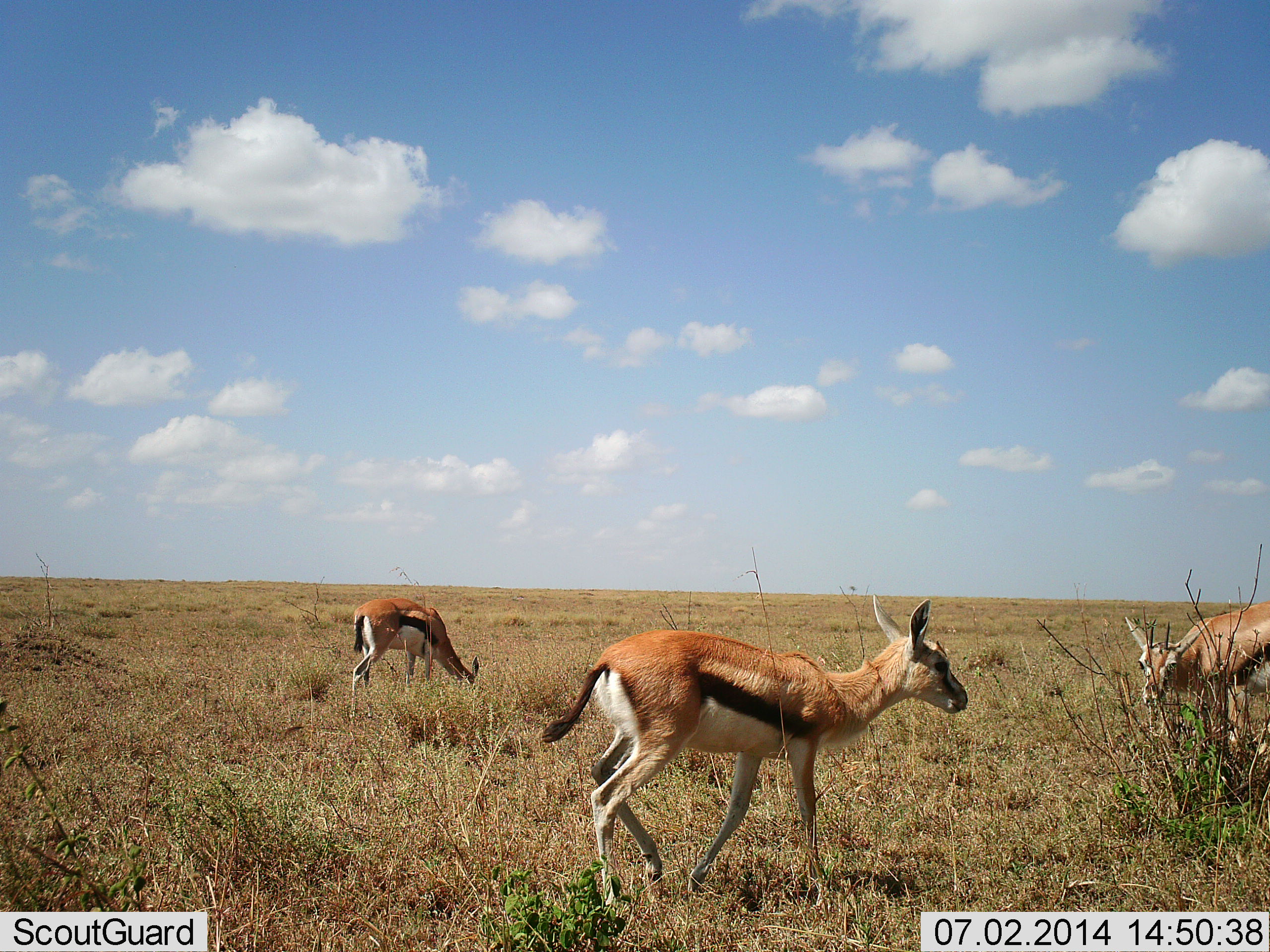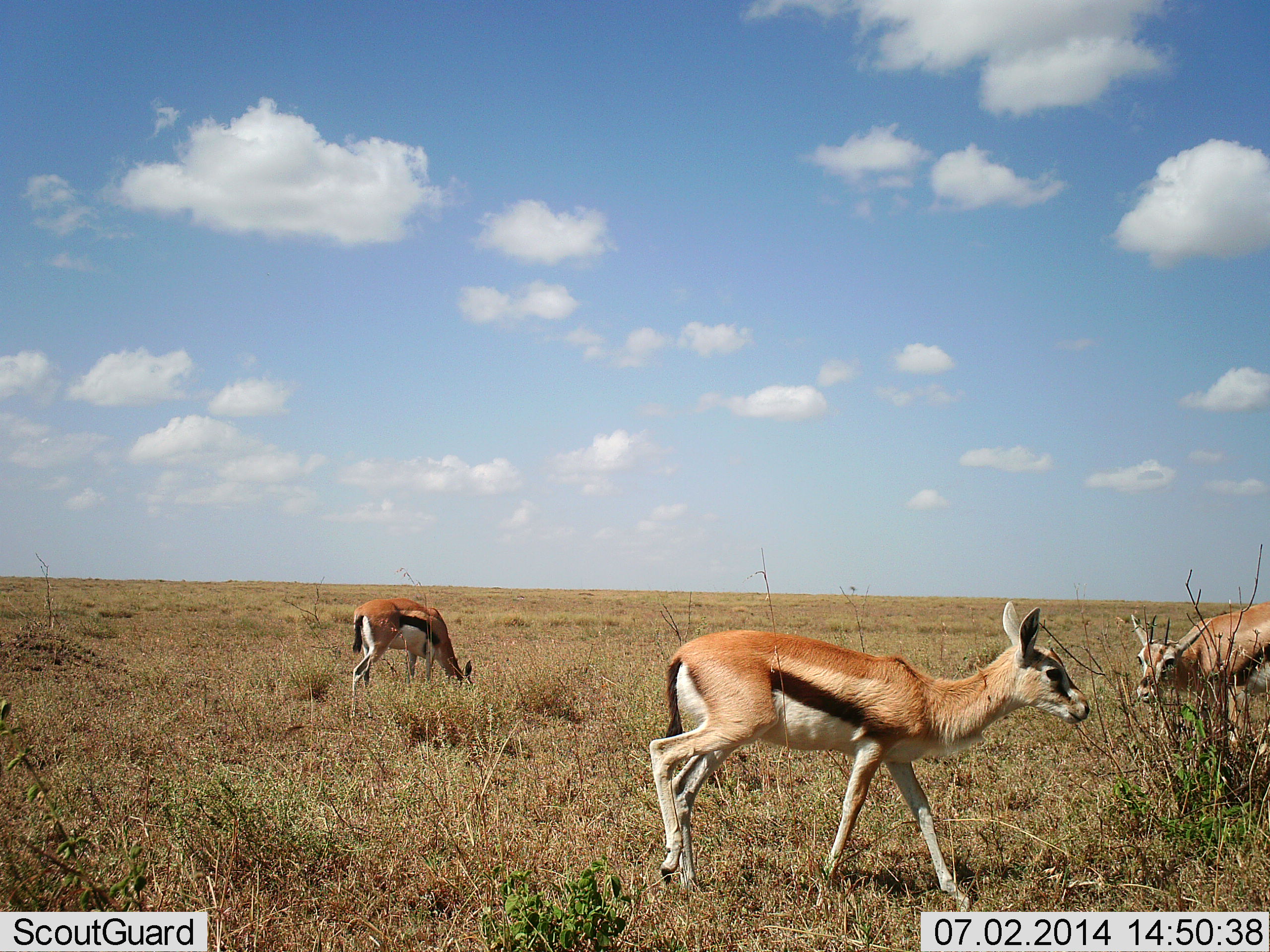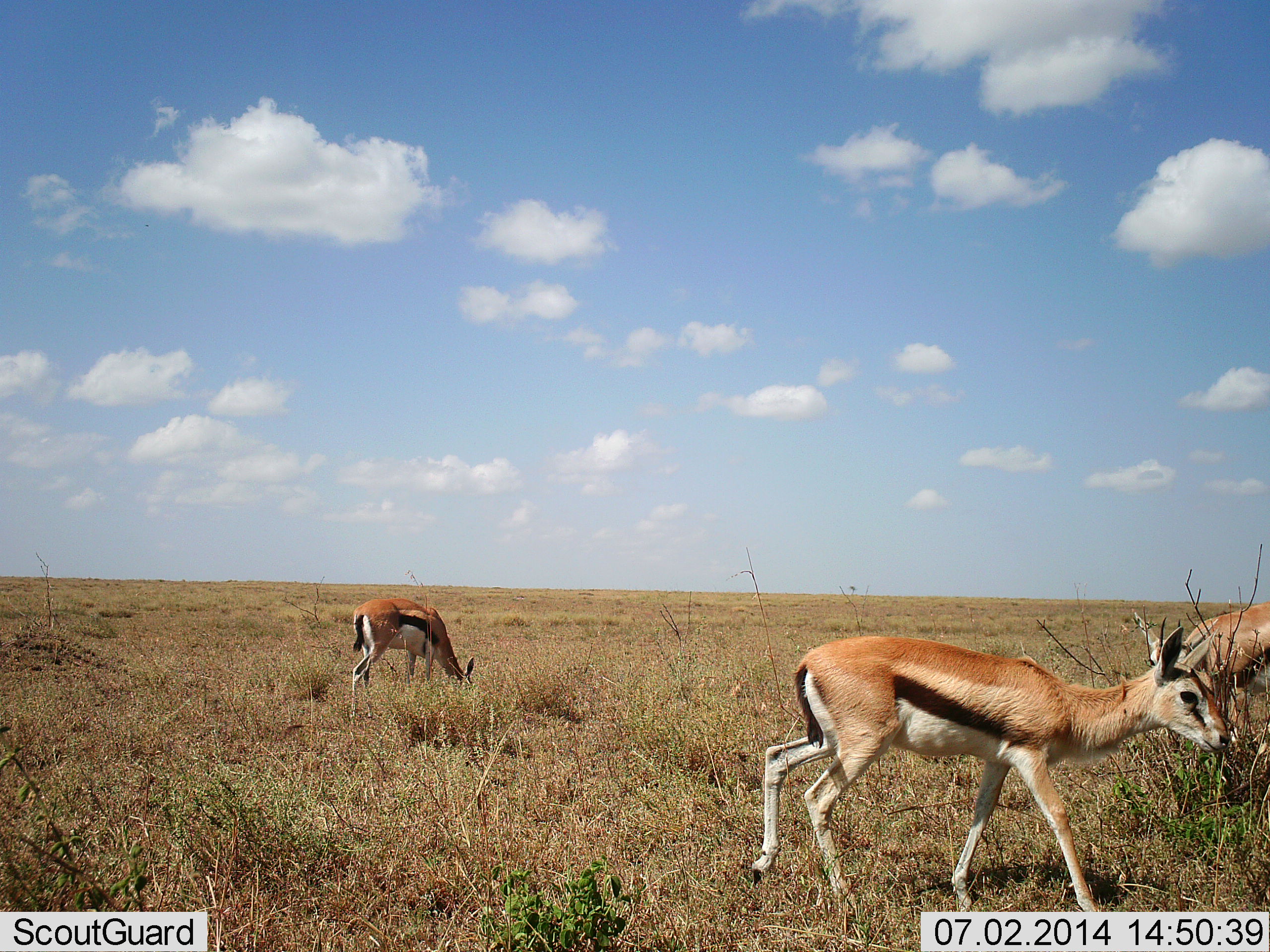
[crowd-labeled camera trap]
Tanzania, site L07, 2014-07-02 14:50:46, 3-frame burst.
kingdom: Animalia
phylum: Chordata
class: Mammalia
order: Artiodactyla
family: Bovidae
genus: Eudorcas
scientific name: Eudorcas thomsonii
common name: thomson's gazelle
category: gazellethomsons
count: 3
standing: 60%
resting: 0%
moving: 60%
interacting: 0%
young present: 0%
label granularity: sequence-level